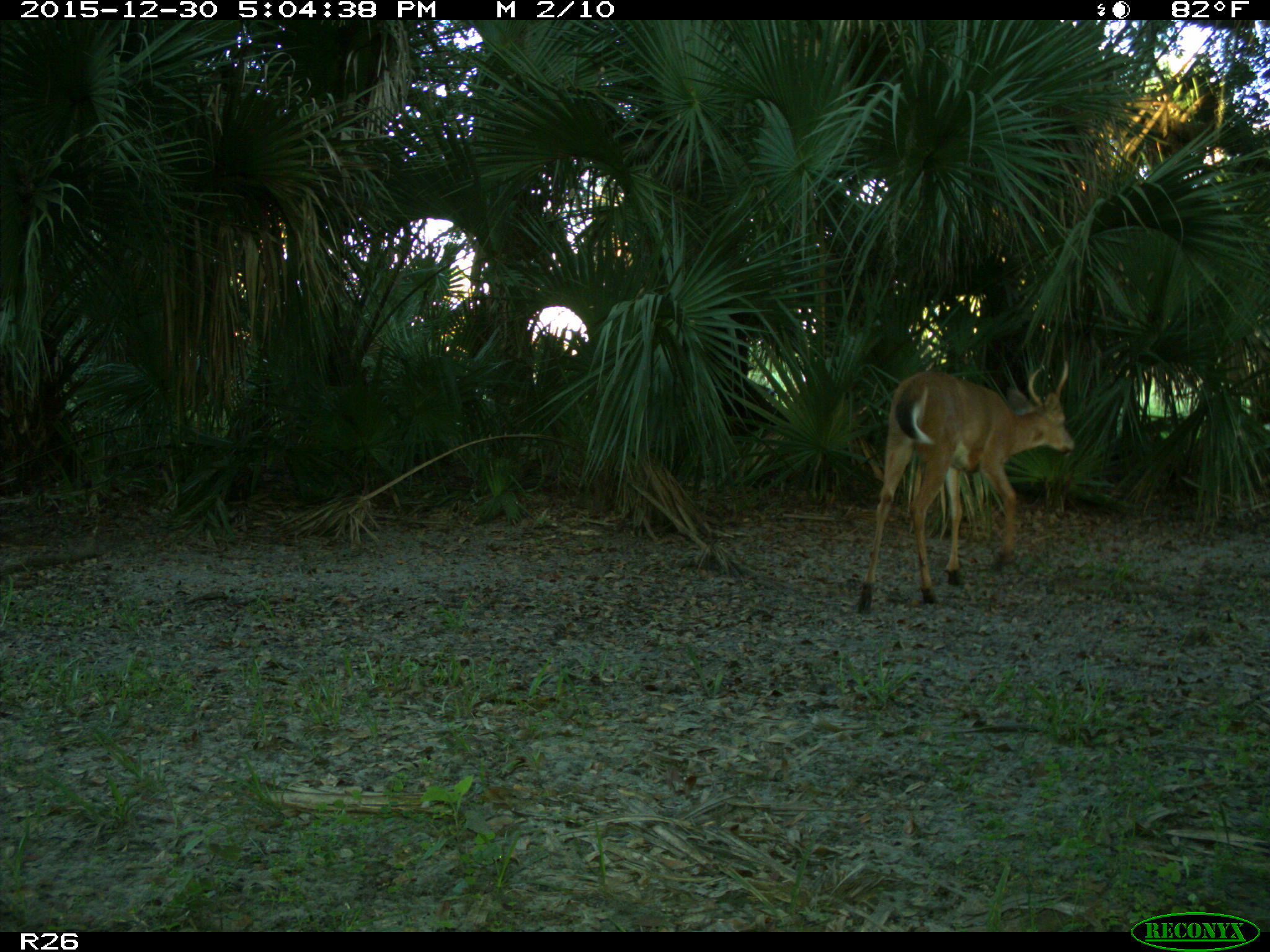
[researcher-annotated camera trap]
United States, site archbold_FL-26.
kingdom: Animalia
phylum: Chordata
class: Mammalia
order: Artiodactyla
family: Cervidae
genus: Odocoileus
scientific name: Odocoileus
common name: deer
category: unidentified deer